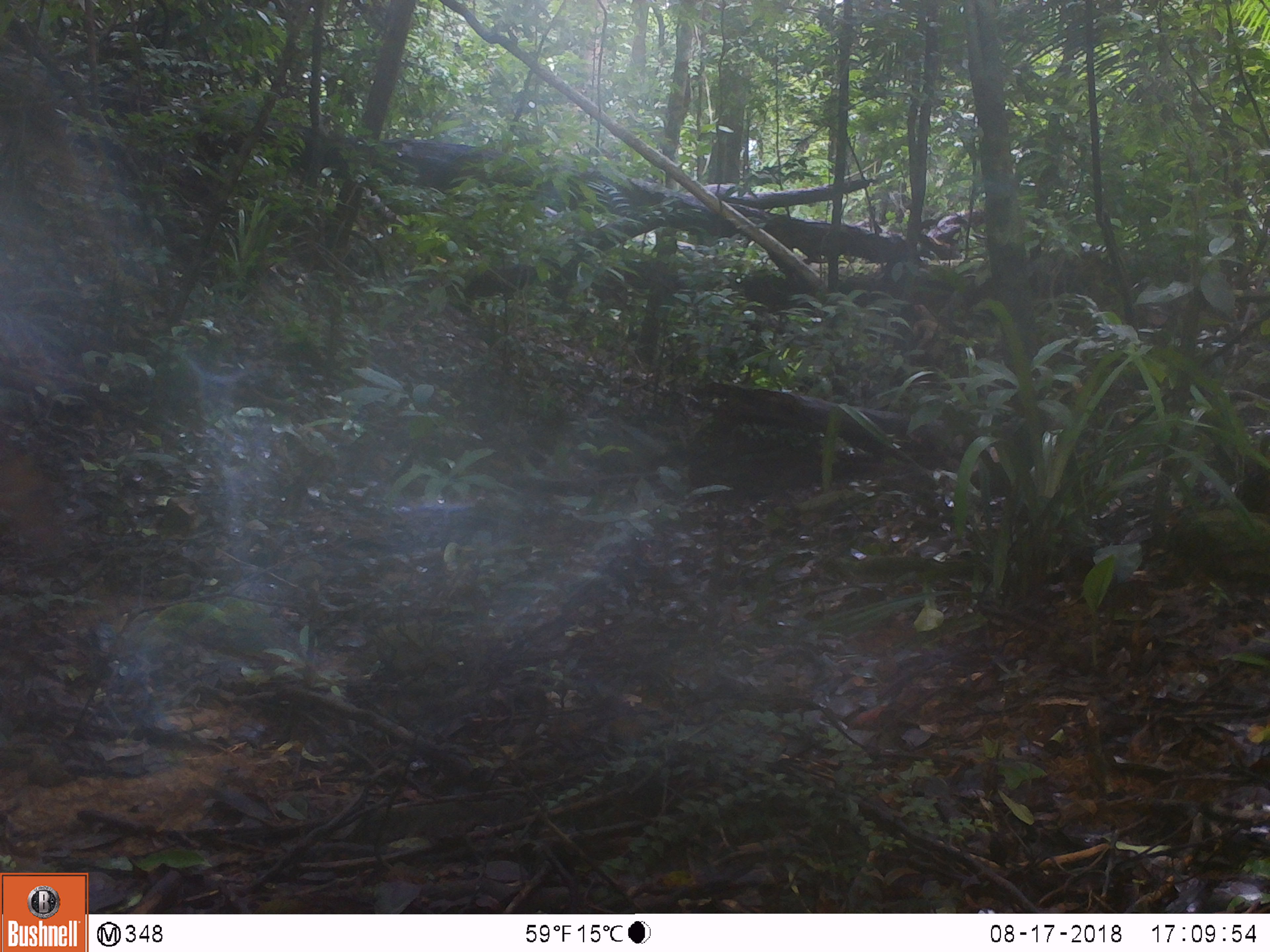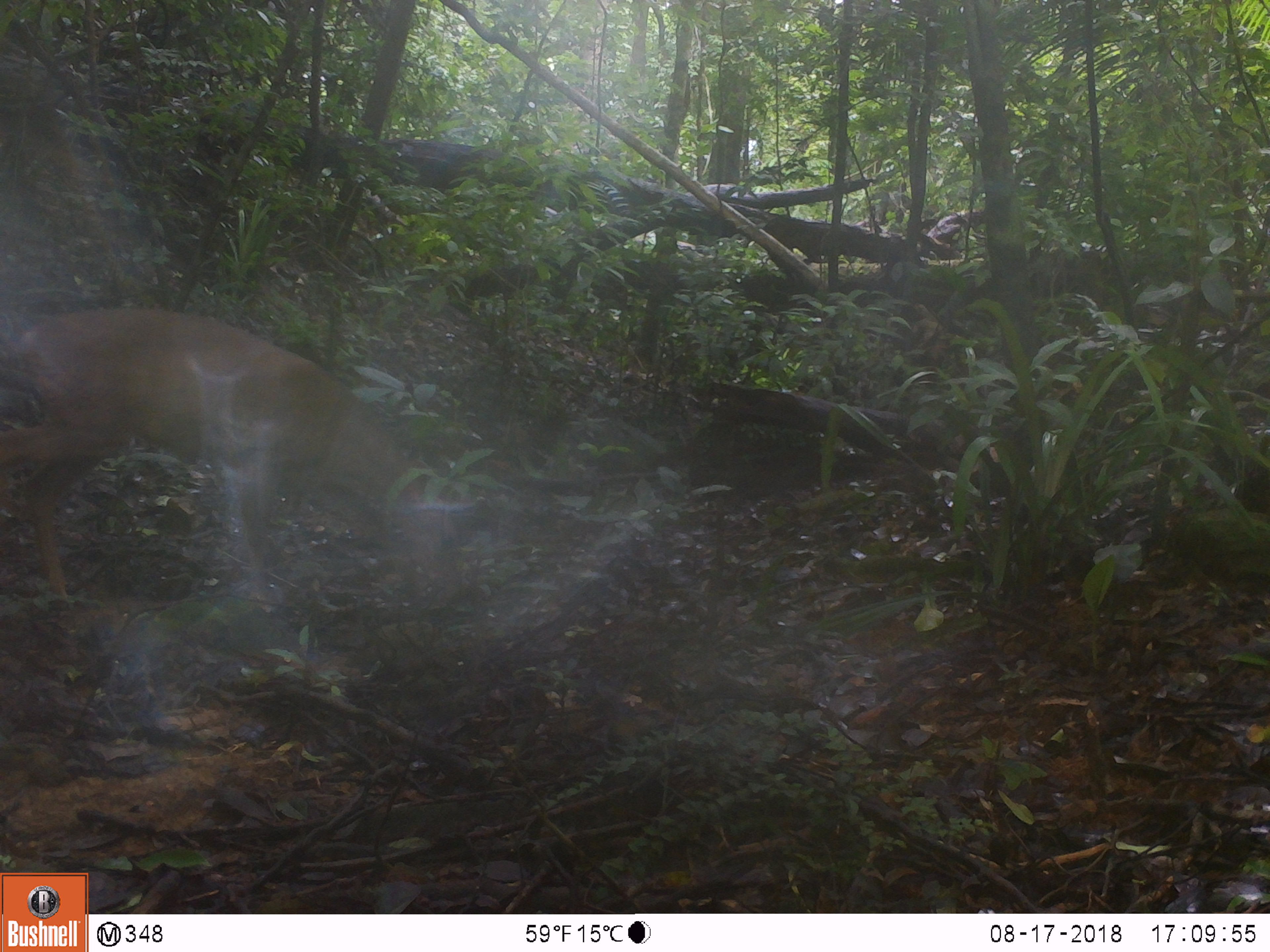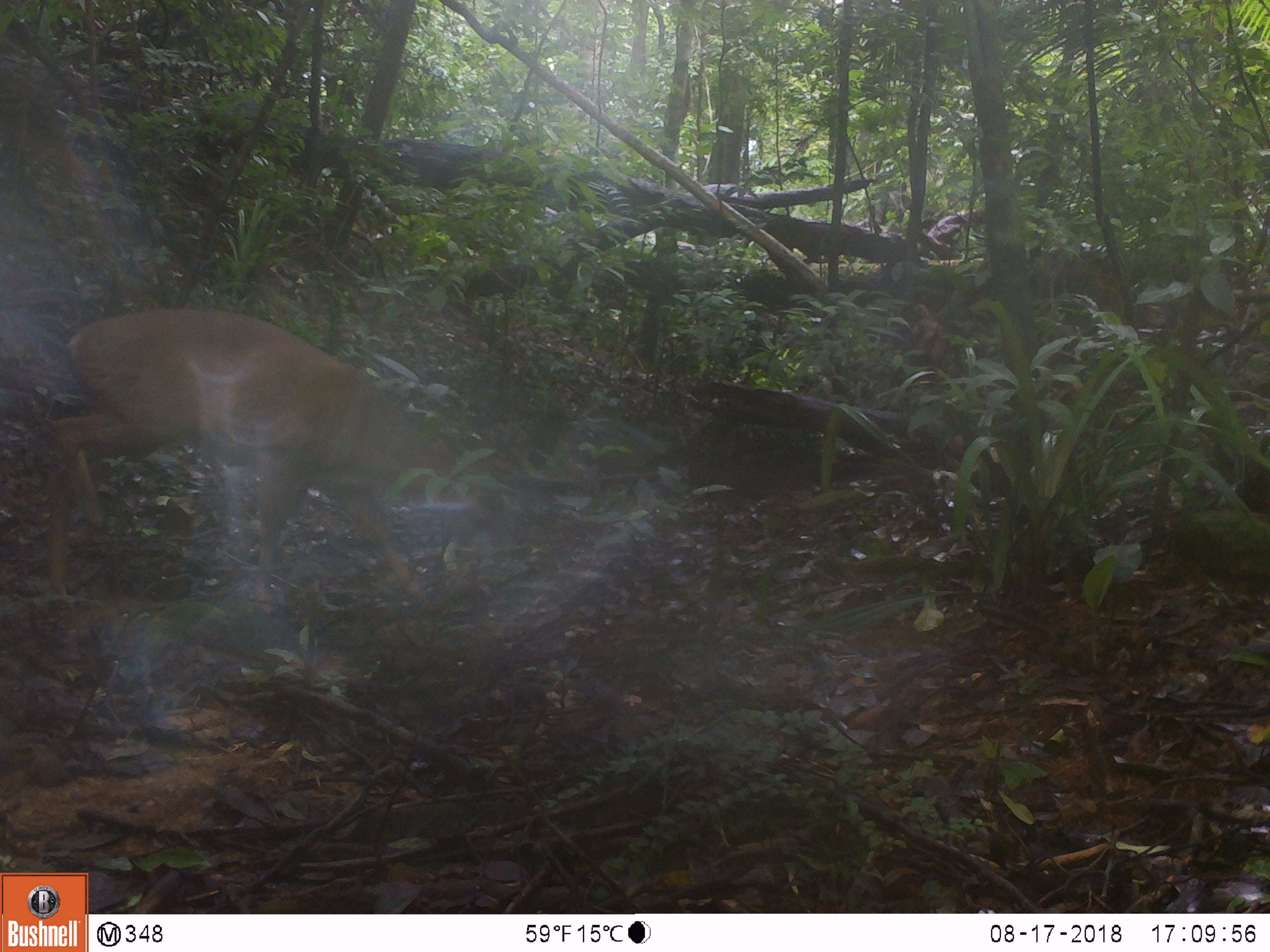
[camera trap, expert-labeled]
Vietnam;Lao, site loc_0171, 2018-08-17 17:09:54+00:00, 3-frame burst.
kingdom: Animalia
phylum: Chordata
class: Mammalia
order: Artiodactyla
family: Cervidae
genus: Muntiacus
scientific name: Muntiacus vuquangensis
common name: large-antlered muntjac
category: large antlered muntjac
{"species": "large antlered muntjac (large-antlered muntjac) (Muntiacus vuquangensis)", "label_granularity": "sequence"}